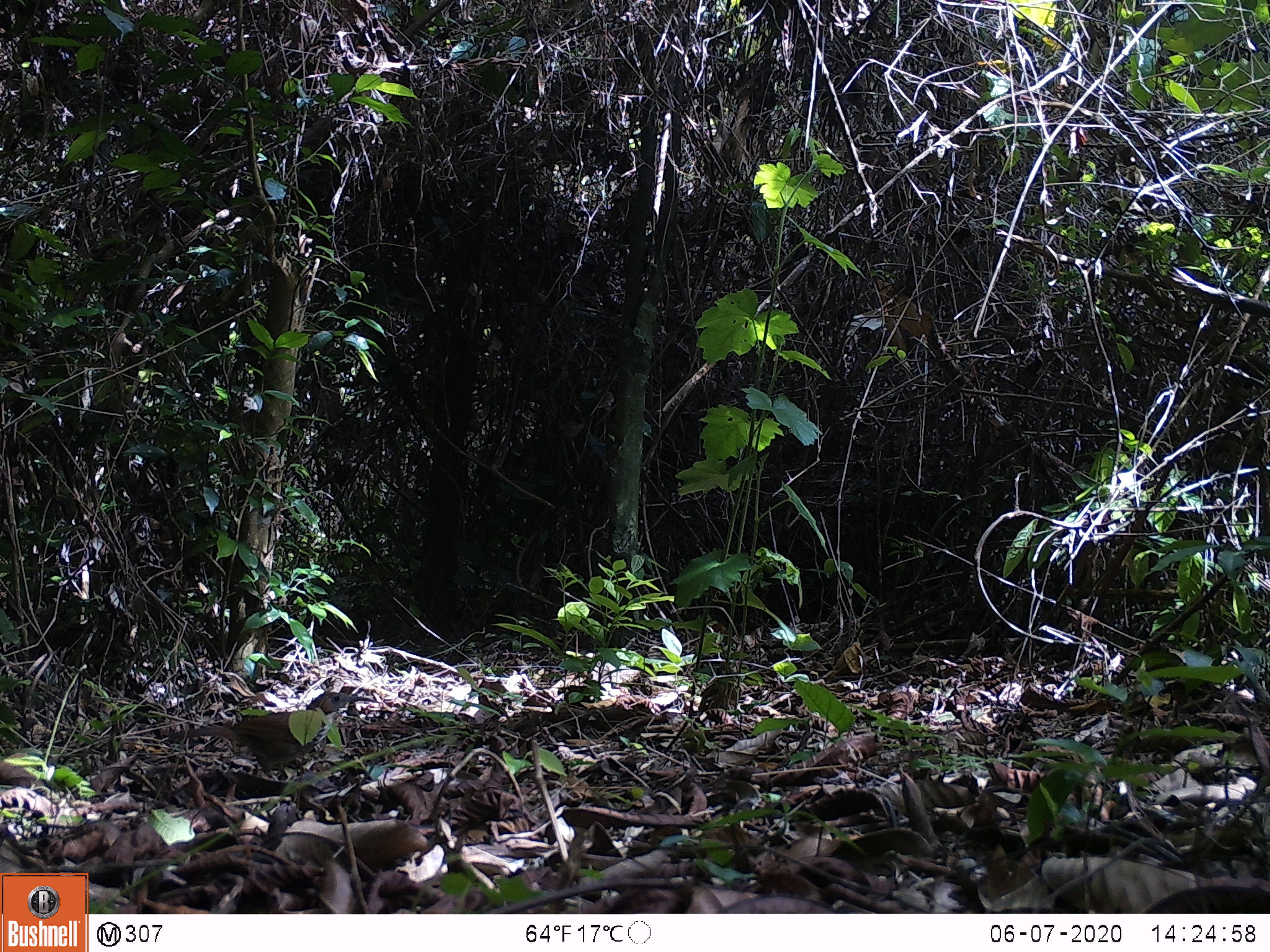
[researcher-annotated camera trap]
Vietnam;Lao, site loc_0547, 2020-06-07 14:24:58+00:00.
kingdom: Animalia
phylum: Chordata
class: Aves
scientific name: Aves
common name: bird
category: unidentified bird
Unidentified bird (bird) (Aves). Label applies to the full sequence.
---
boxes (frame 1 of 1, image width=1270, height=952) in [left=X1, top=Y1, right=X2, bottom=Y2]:
unidentified bird: [left=169, top=691, right=383, bottom=781]